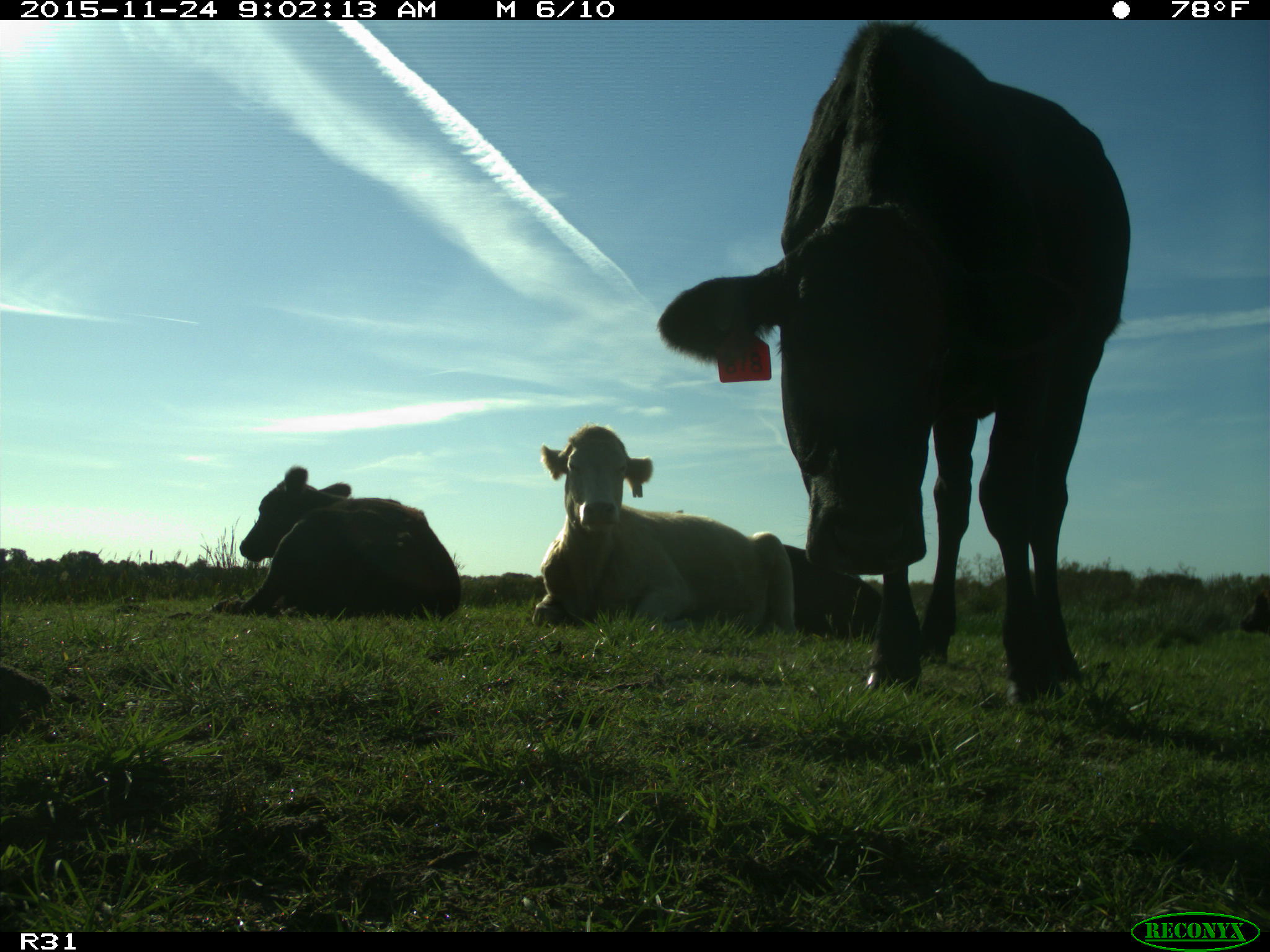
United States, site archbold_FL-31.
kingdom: Animalia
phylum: Chordata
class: Mammalia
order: Artiodactyla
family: Bovidae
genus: Bos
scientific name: Bos taurus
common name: domestic cow